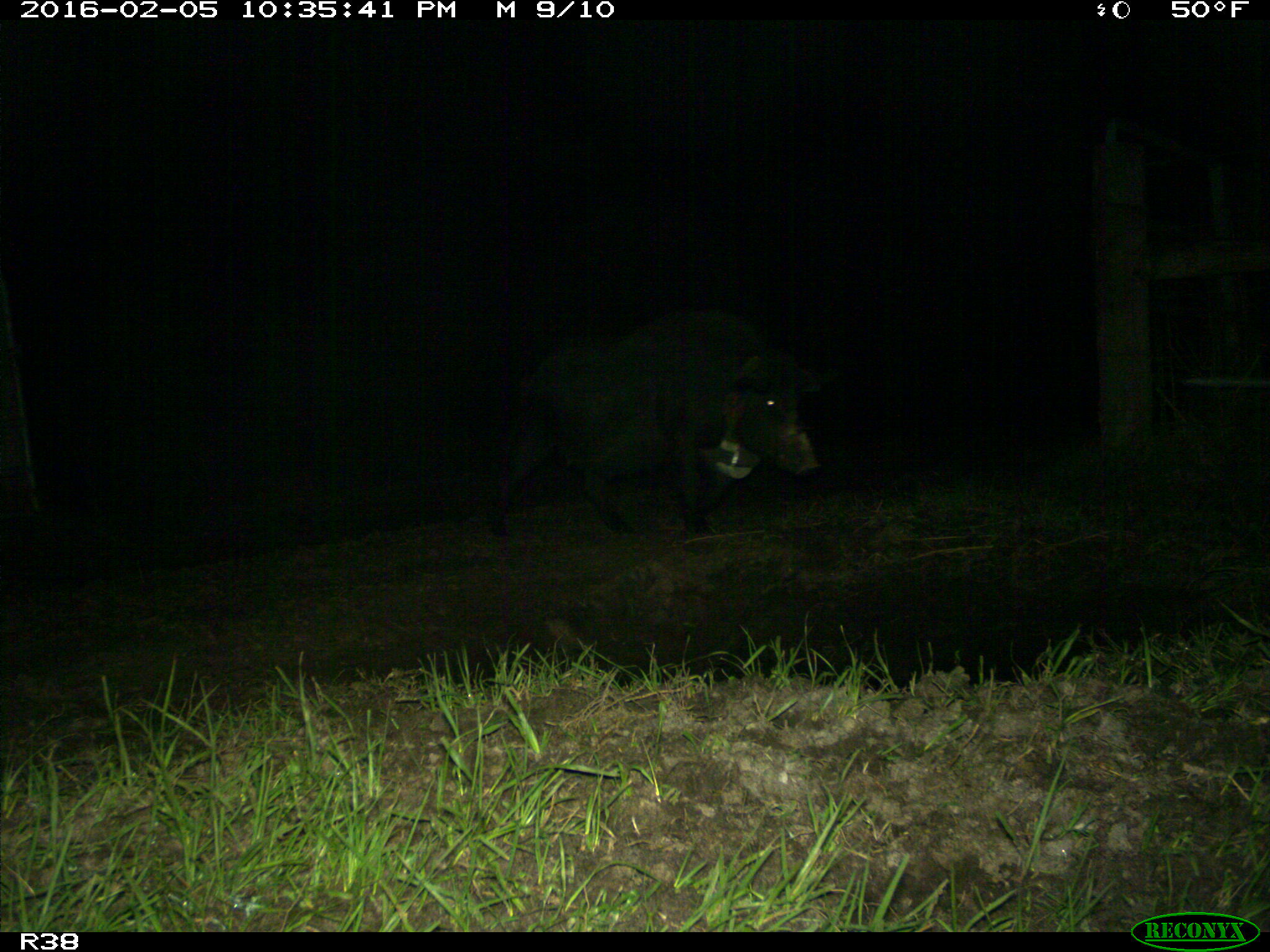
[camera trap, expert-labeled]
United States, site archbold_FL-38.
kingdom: Animalia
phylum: Chordata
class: Mammalia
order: Artiodactyla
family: Suidae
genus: Sus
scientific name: Sus scrofa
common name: wild boar